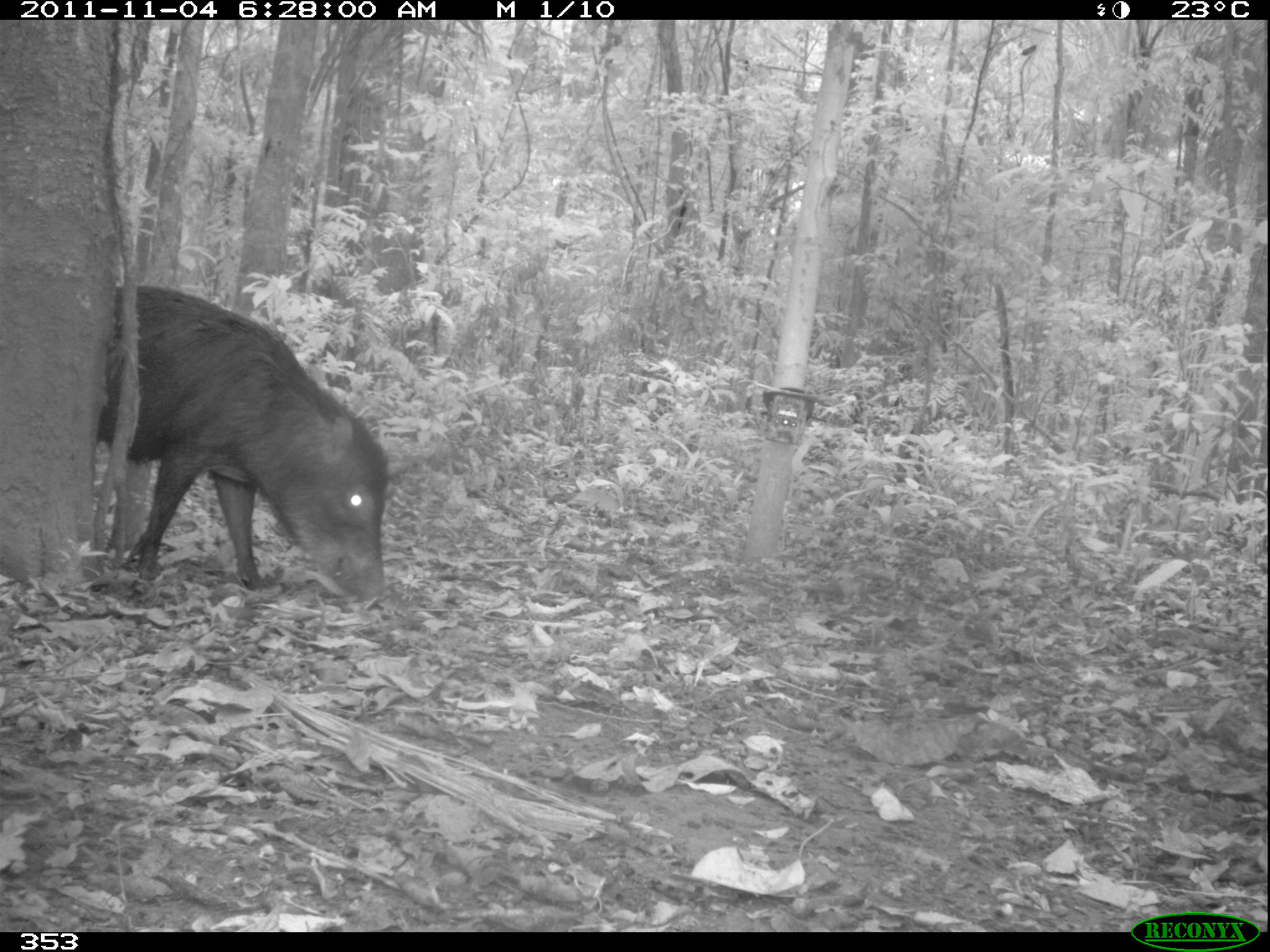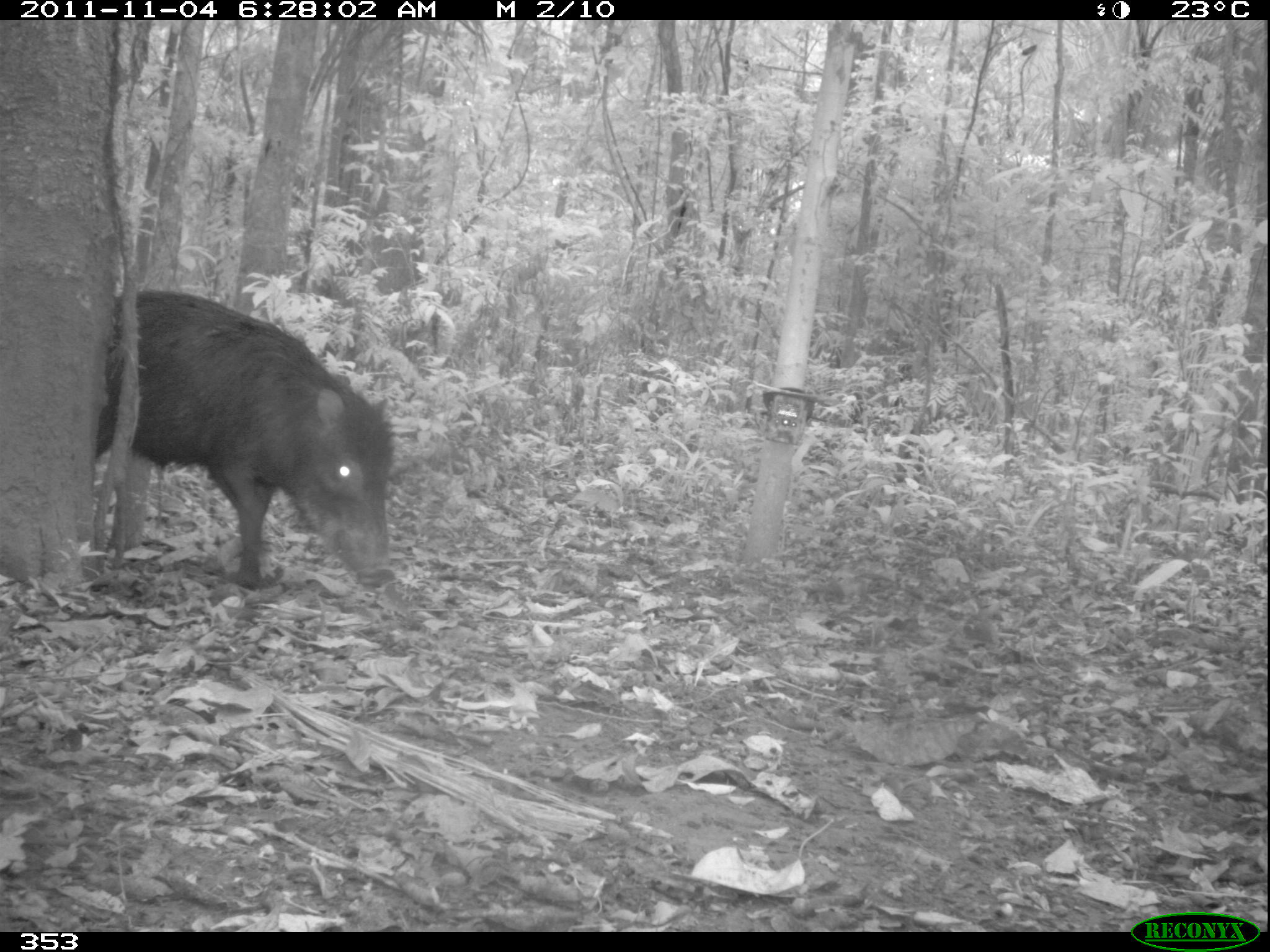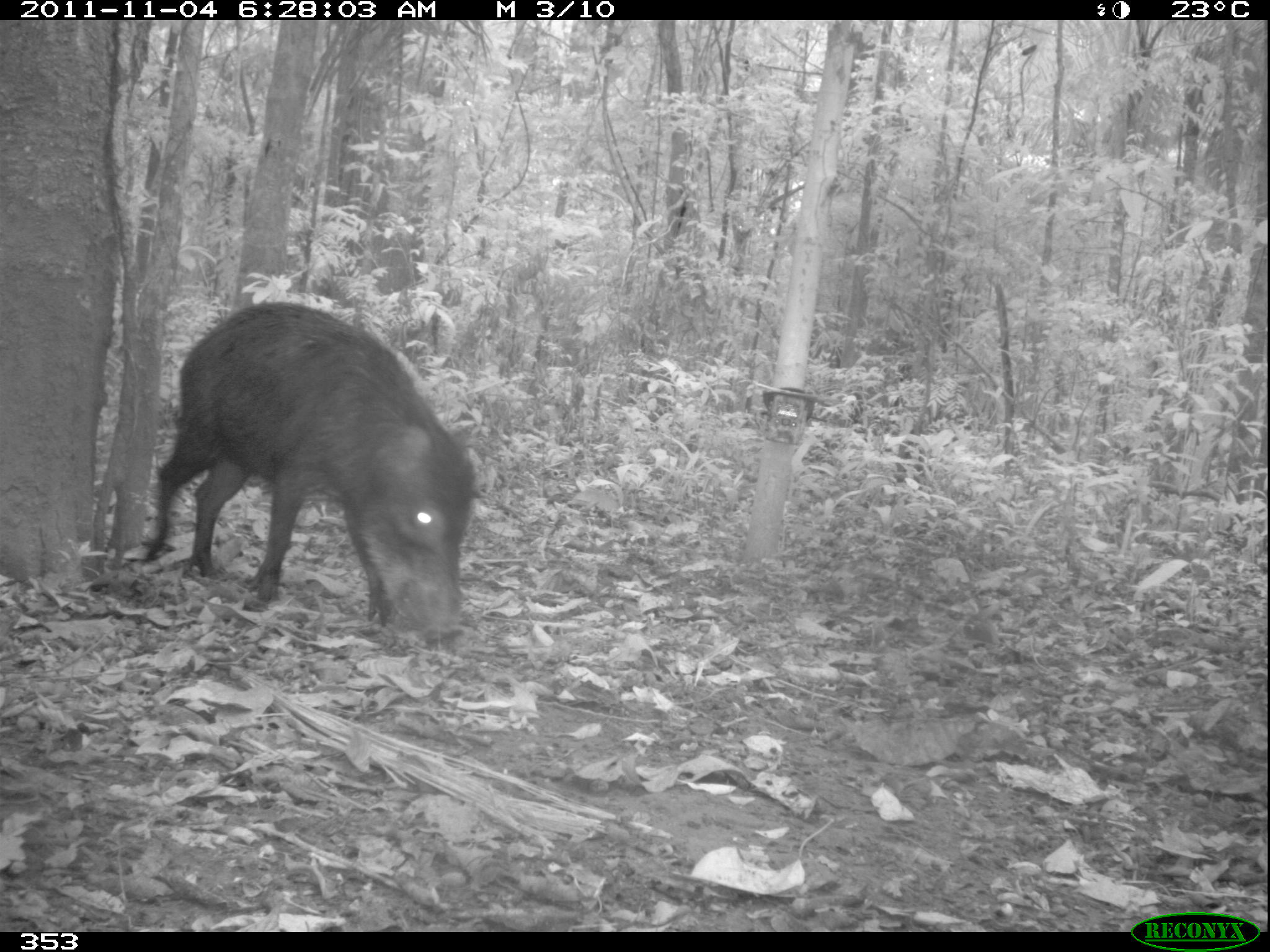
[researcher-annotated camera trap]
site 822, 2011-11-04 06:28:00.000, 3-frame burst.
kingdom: Animalia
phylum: Chordata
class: Mammalia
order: Artiodactyla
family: Tayassuidae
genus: Tayassu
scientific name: Tayassu pecari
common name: white-lipped peccary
Tayassu pecari (white-lipped peccary).